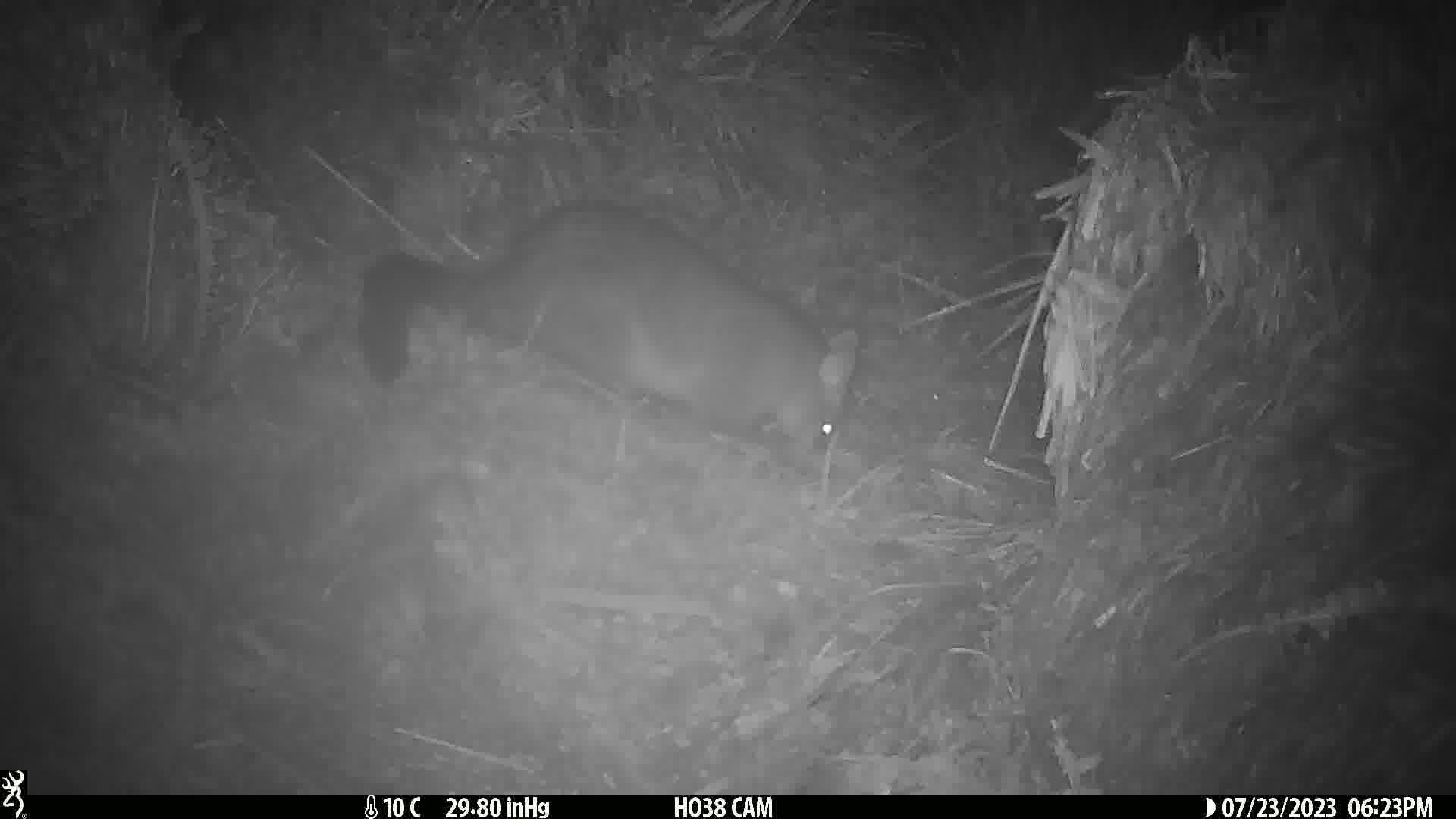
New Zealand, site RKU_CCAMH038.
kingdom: Animalia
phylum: Chordata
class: Mammalia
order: Diprotodontia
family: Phalangeridae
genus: Trichosurus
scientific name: Trichosurus vulpecula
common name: common brushtail possum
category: possum